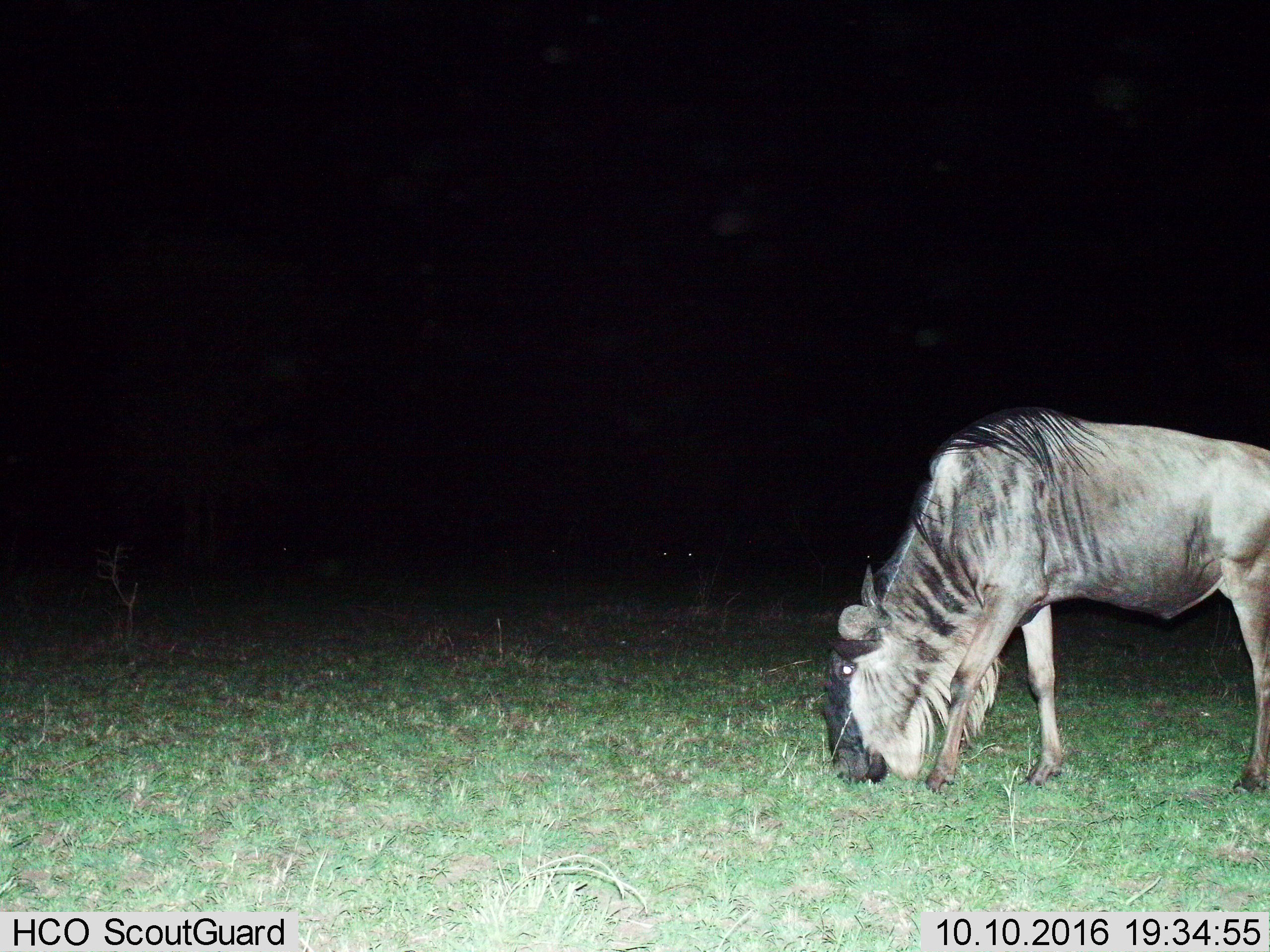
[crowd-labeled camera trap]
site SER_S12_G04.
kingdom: Animalia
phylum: Chordata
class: Mammalia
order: Artiodactyla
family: Bovidae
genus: Connochaetes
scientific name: Connochaetes taurinus taurinus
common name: blue wildebeest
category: wildebeestblue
Wildebeestblue (blue wildebeest) (Connochaetes taurinus taurinus), count 1. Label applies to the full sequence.